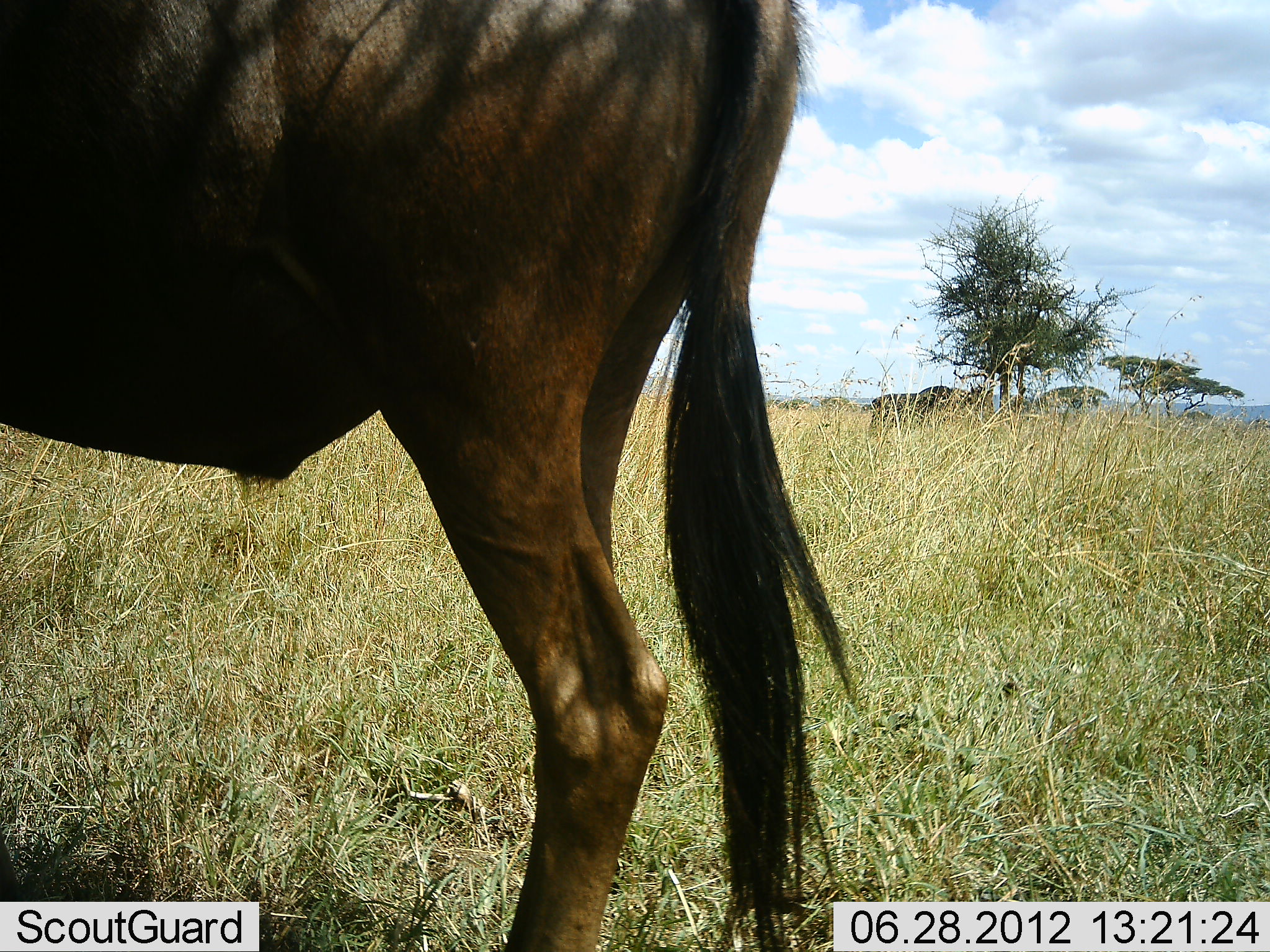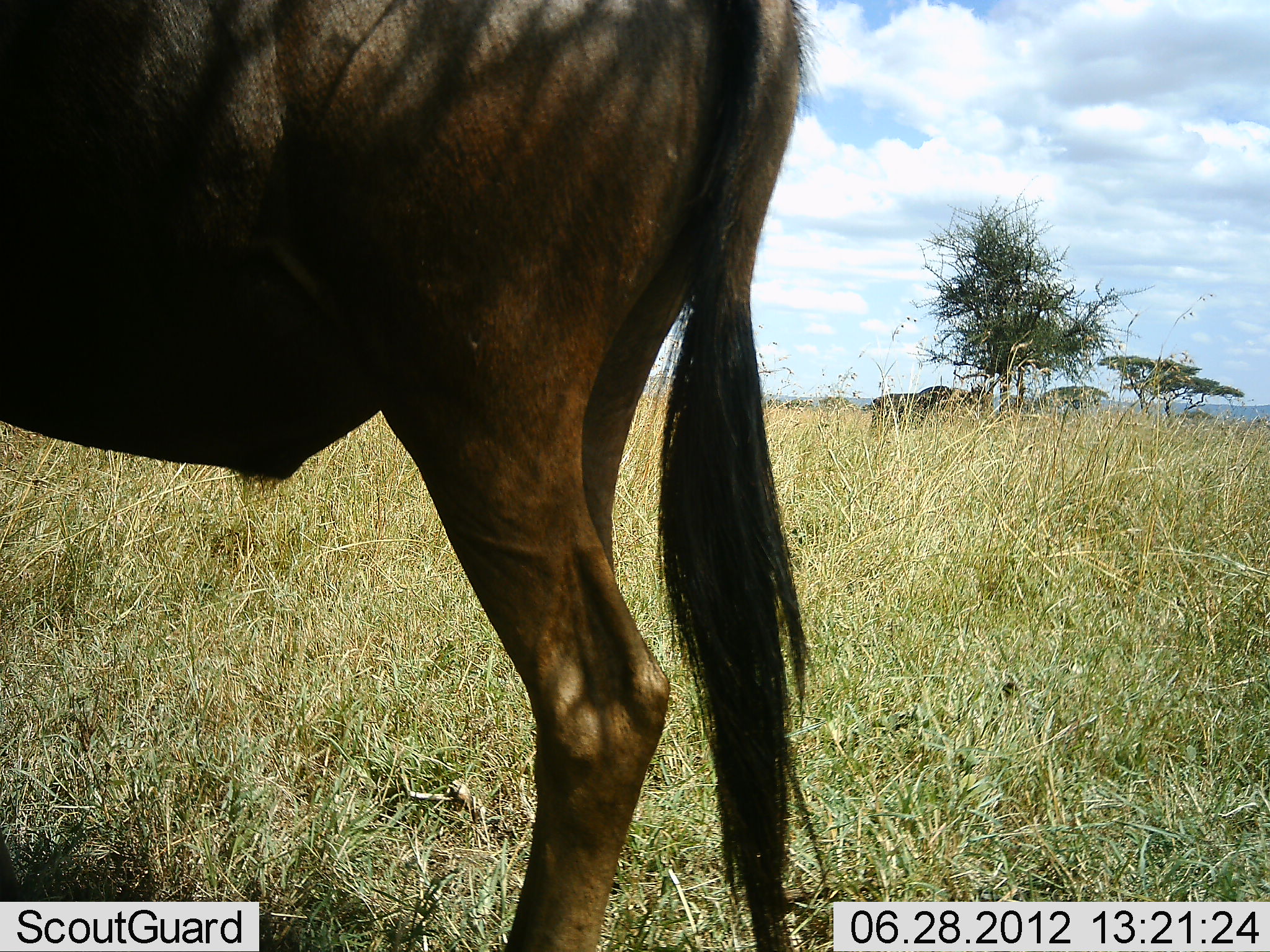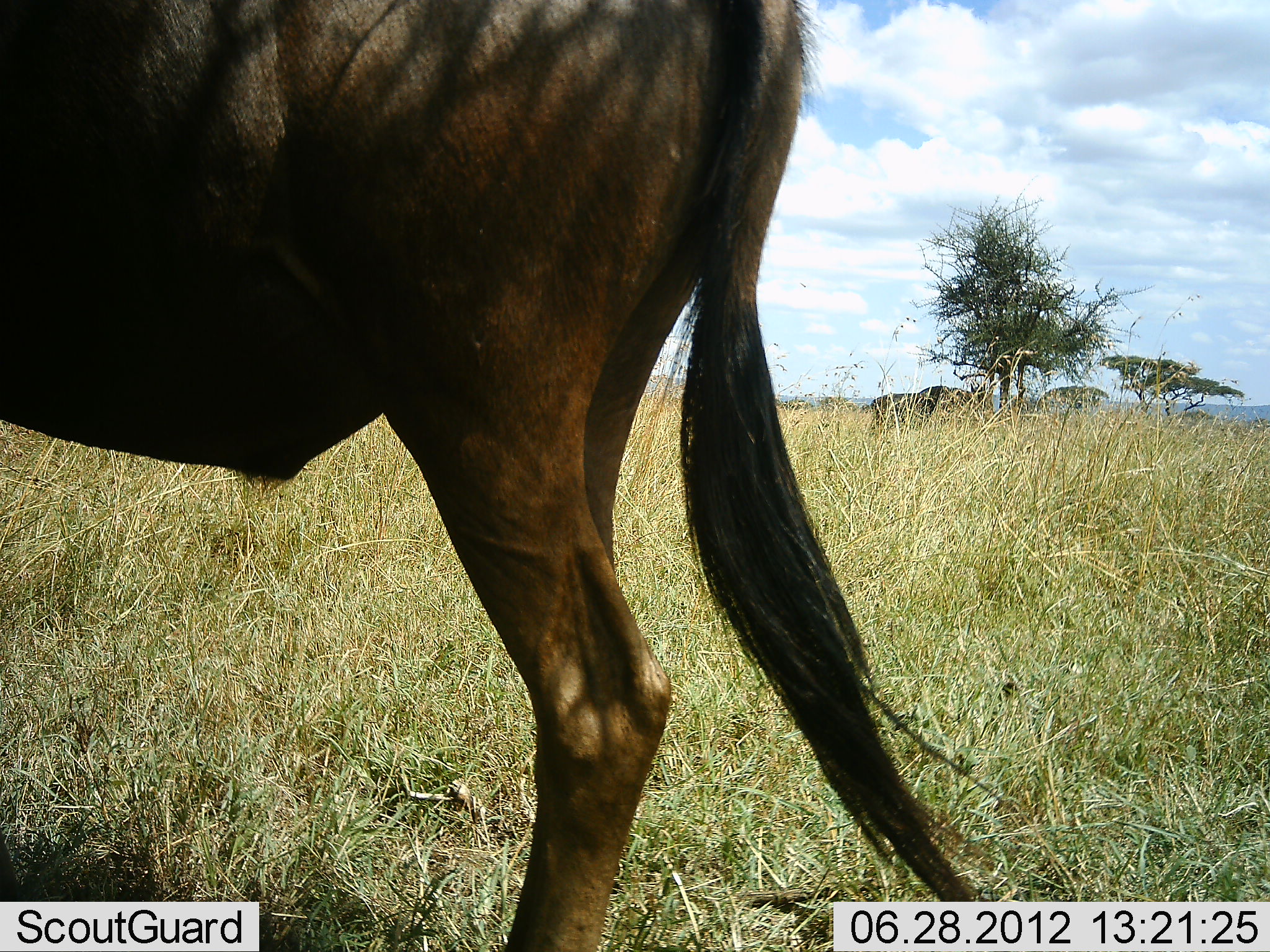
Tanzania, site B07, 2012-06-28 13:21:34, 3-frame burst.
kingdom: Animalia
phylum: Chordata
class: Mammalia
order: Artiodactyla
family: Bovidae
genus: Connochaetes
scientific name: Connochaetes taurinus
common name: blue wildebeest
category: wildebeest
Wildebeest (blue wildebeest) (Connochaetes taurinus), count 1. Behavior (volunteer vote fractions): standing 91%, resting 0%, moving 9%, interacting 0%. Young present (vote fraction): 0%. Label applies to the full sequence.